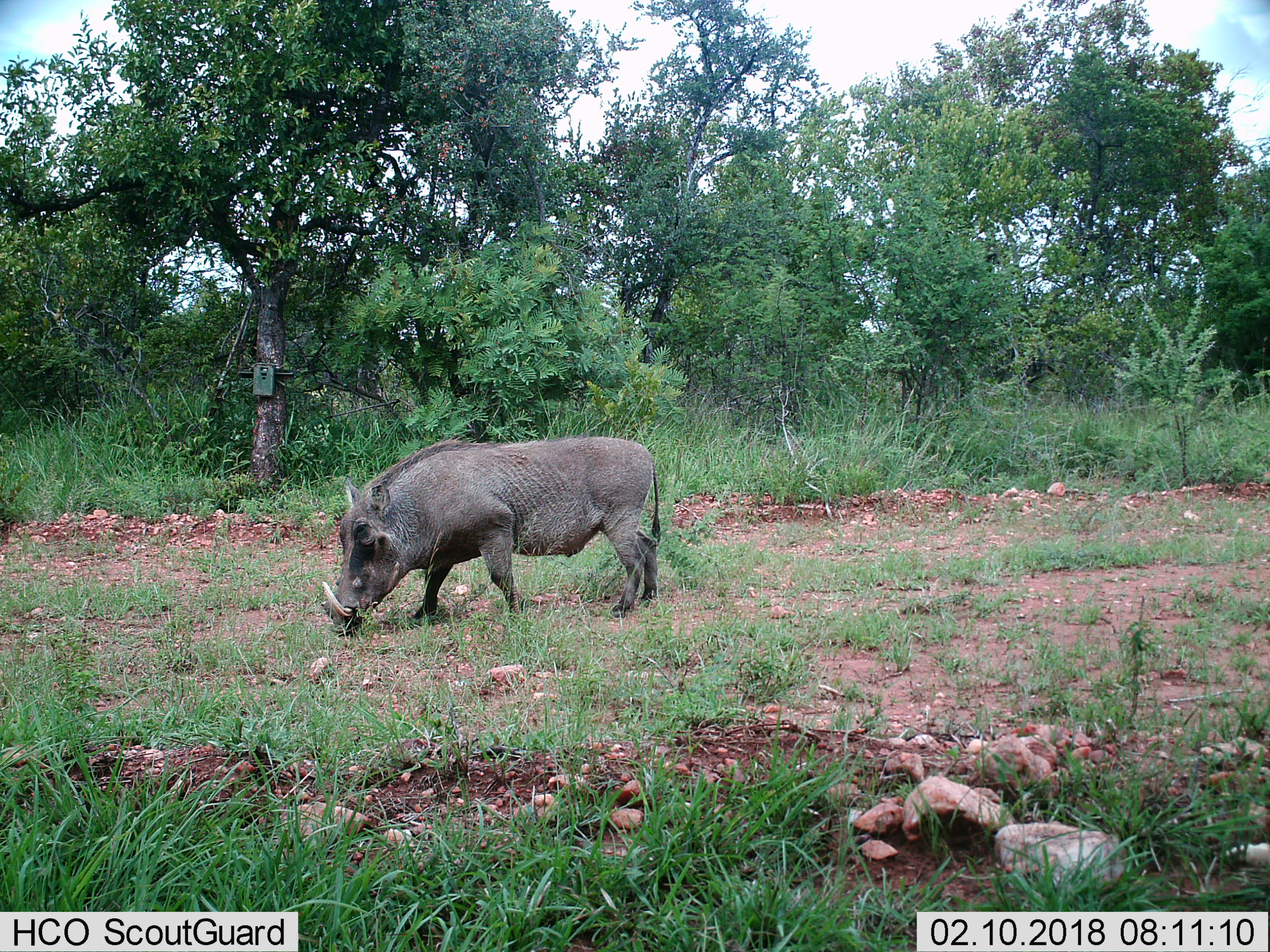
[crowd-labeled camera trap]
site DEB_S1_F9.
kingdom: Animalia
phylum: Chordata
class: Mammalia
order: Artiodactyla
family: Suidae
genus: Phacochoerus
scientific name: Phacochoerus africanus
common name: warthog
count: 1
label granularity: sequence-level